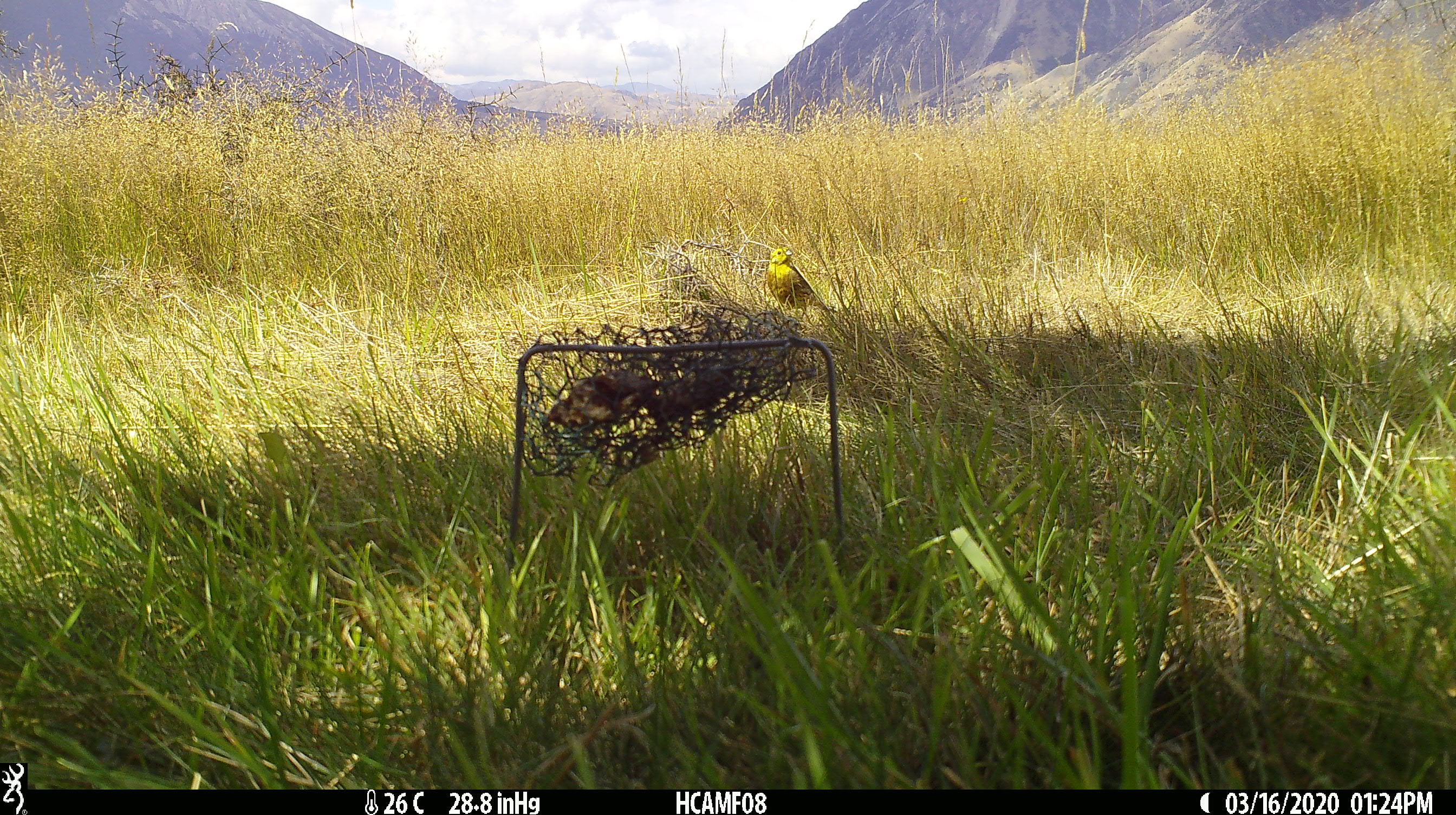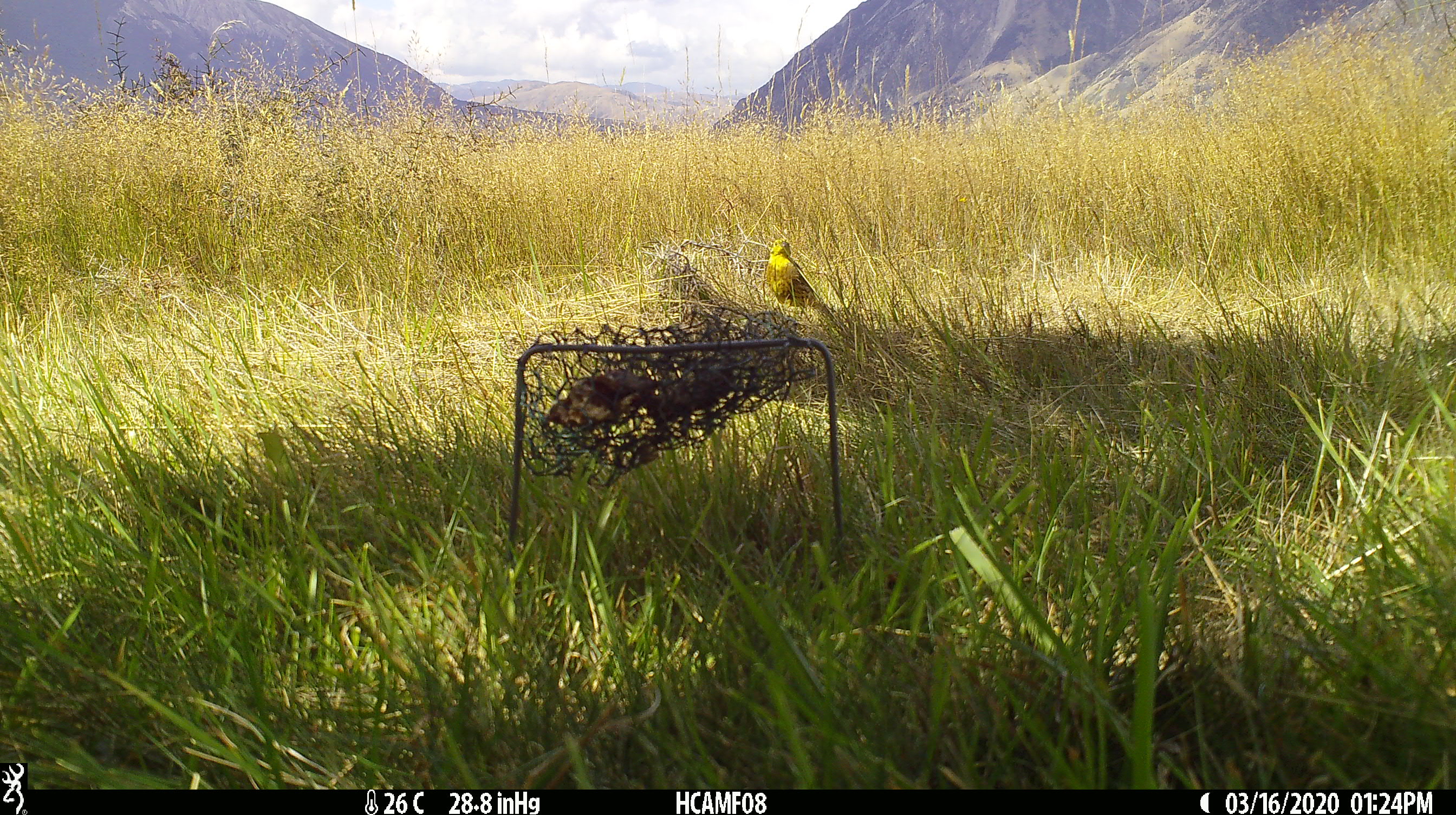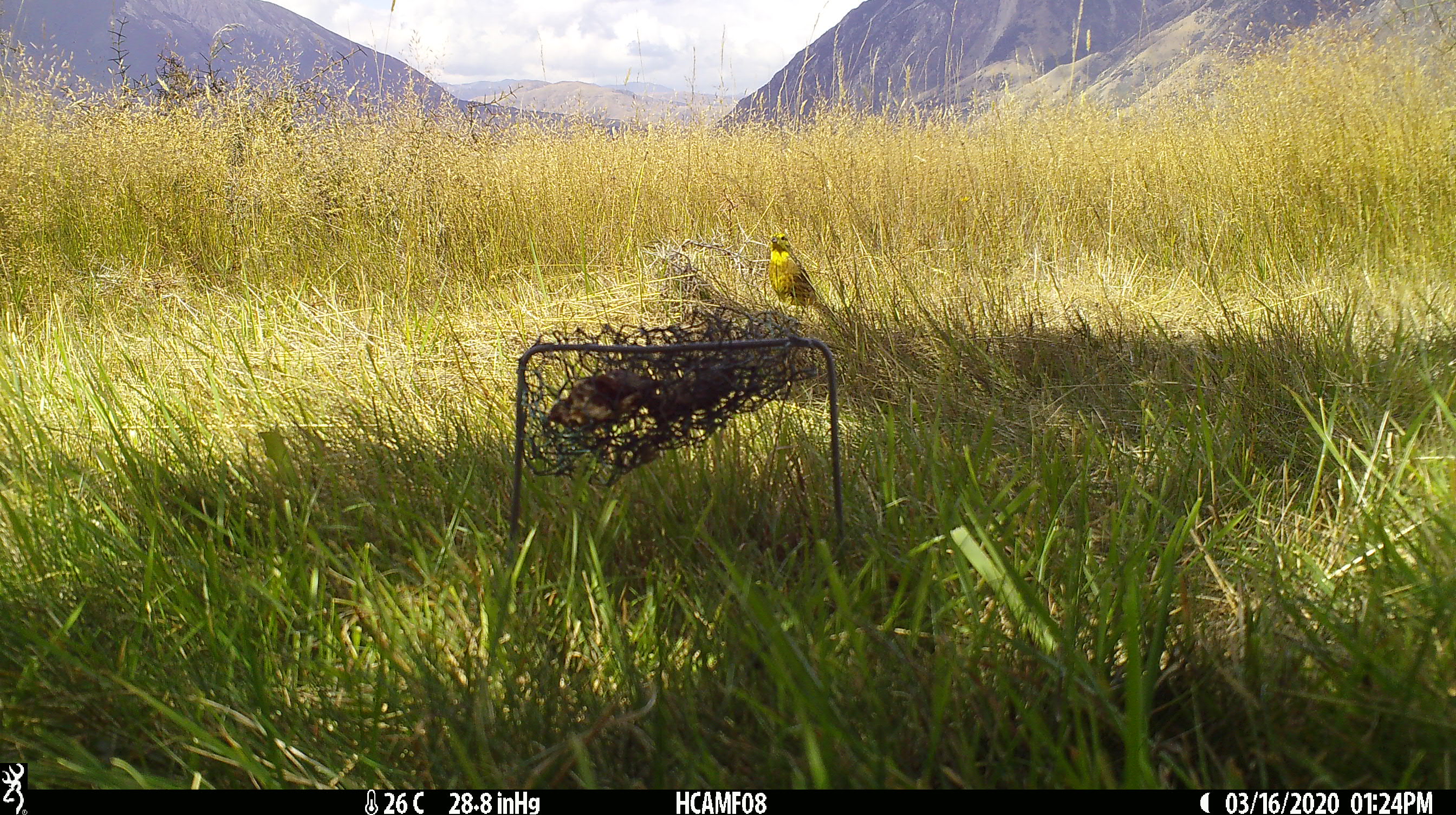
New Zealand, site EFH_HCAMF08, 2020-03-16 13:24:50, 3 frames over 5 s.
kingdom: Animalia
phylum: Chordata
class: Aves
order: Passeriformes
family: Emberizidae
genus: Emberiza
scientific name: Emberiza citrinella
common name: yellowhammer